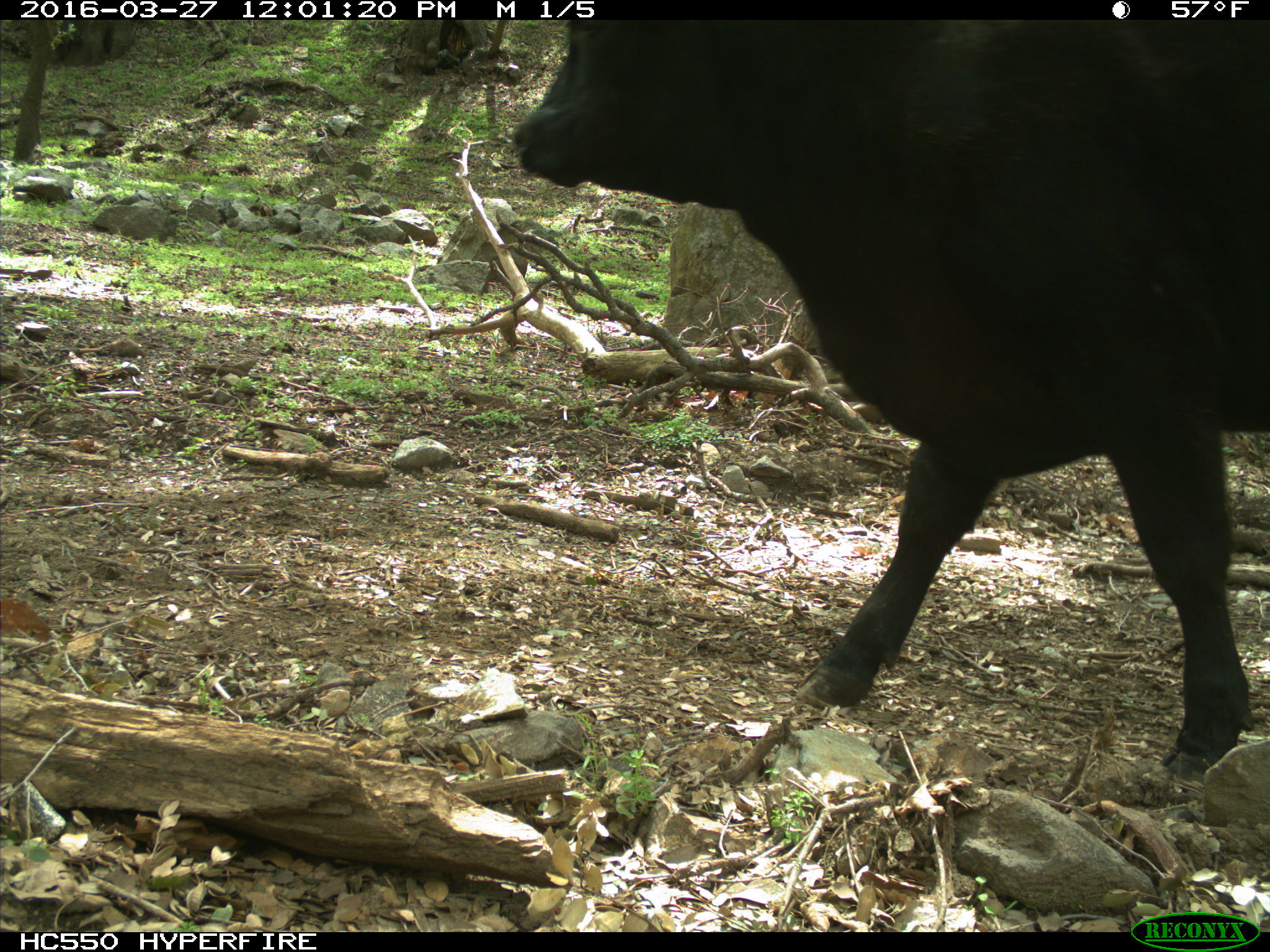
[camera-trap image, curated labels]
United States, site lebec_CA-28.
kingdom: Animalia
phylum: Chordata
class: Mammalia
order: Artiodactyla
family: Bovidae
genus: Bos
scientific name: Bos taurus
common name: domestic cow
Bos taurus (domestic cow).